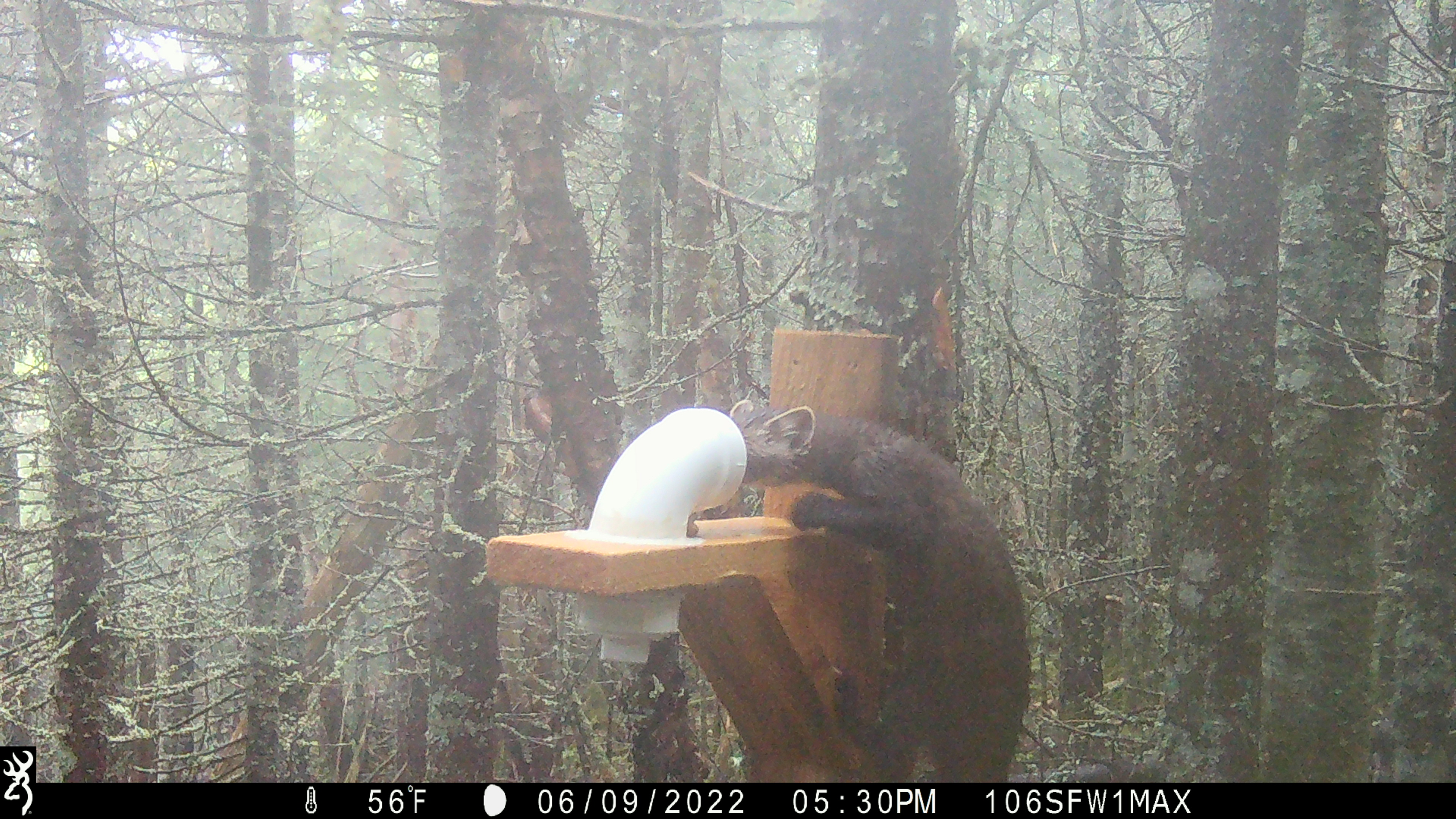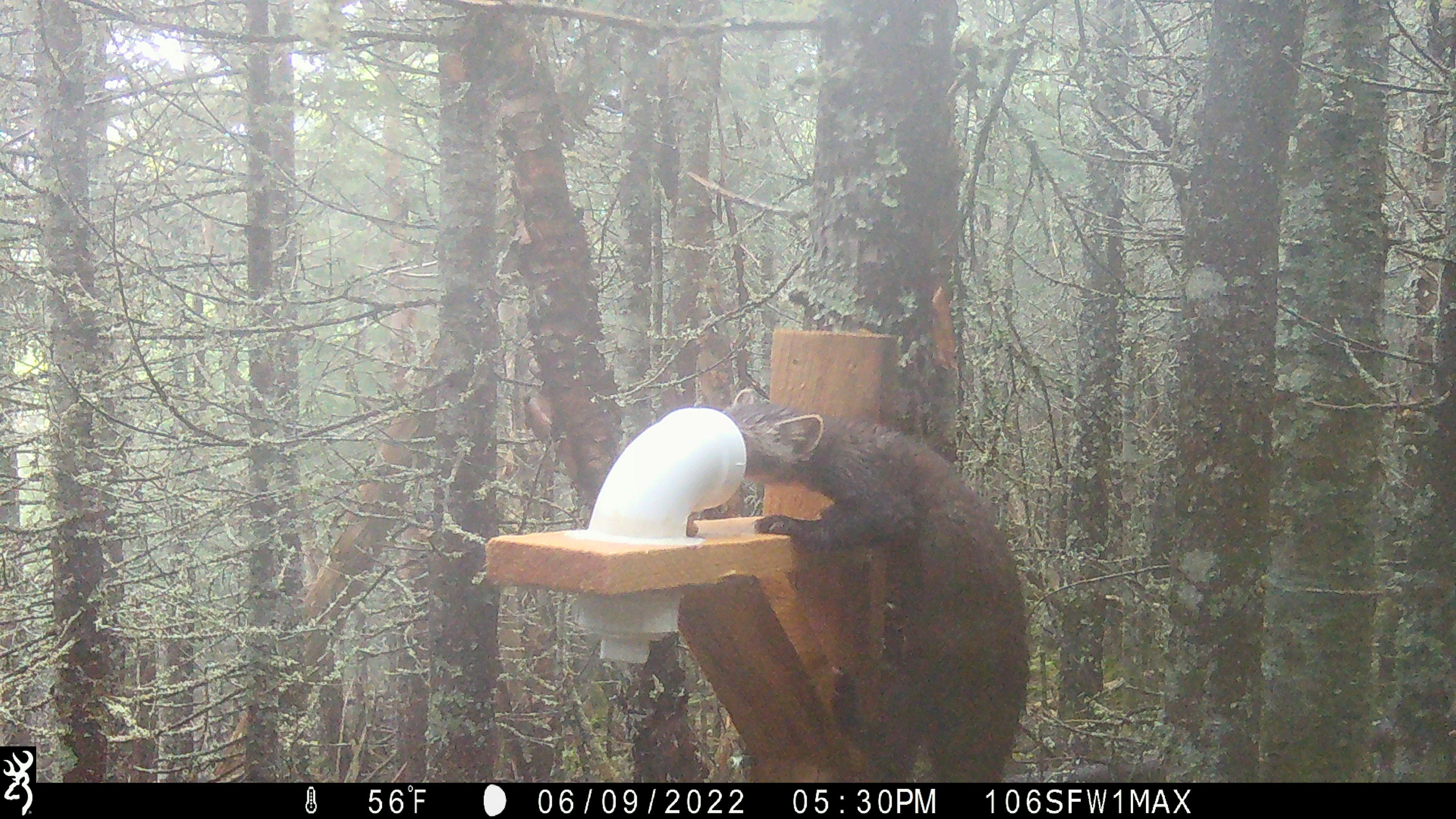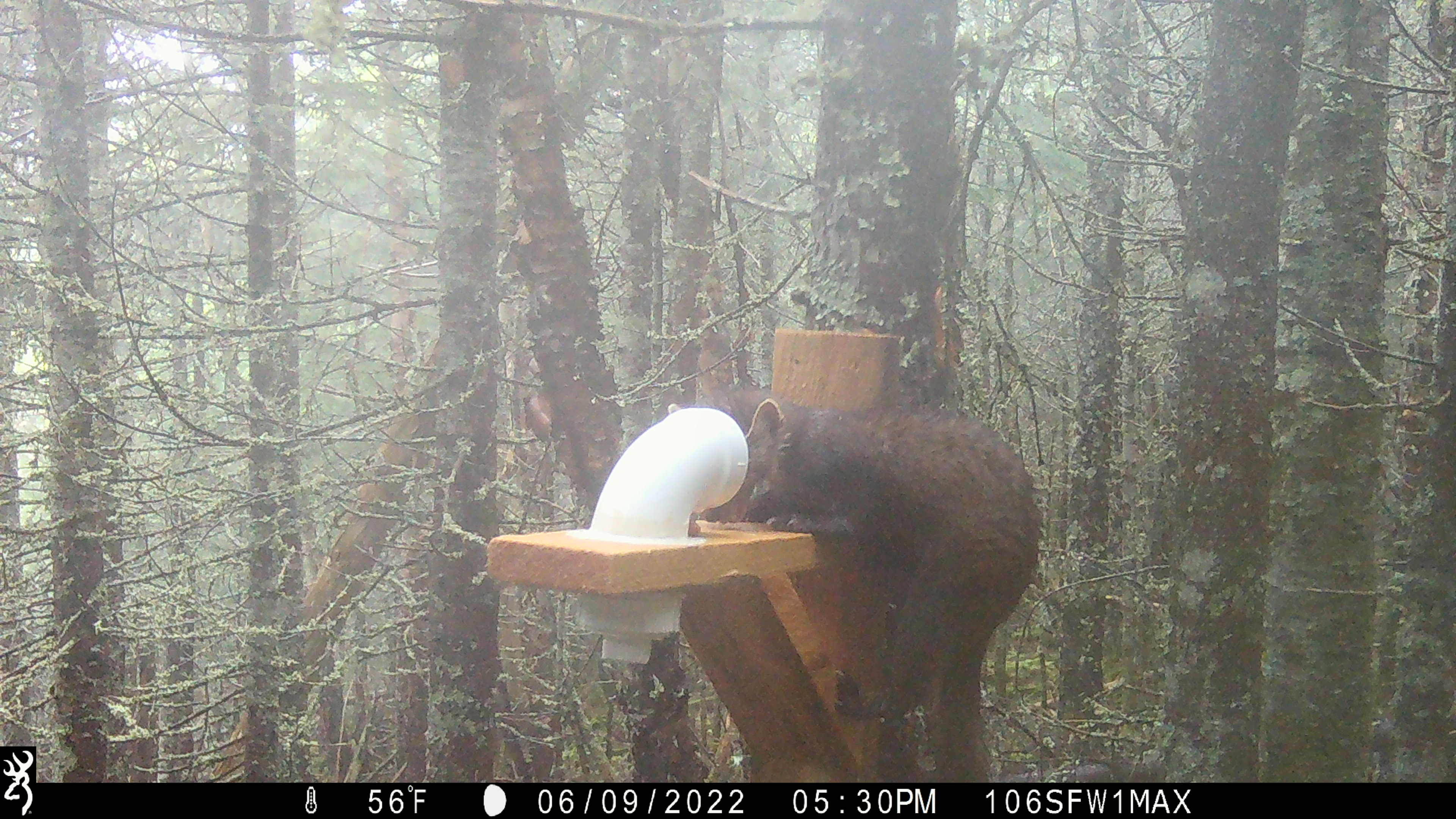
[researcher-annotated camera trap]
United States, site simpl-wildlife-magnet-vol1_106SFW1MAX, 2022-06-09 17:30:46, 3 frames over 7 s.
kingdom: Animalia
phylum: Chordata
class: Mammalia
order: Carnivora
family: Mustelidae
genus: Martes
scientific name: Martes americana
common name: american marten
American marten (Martes americana).